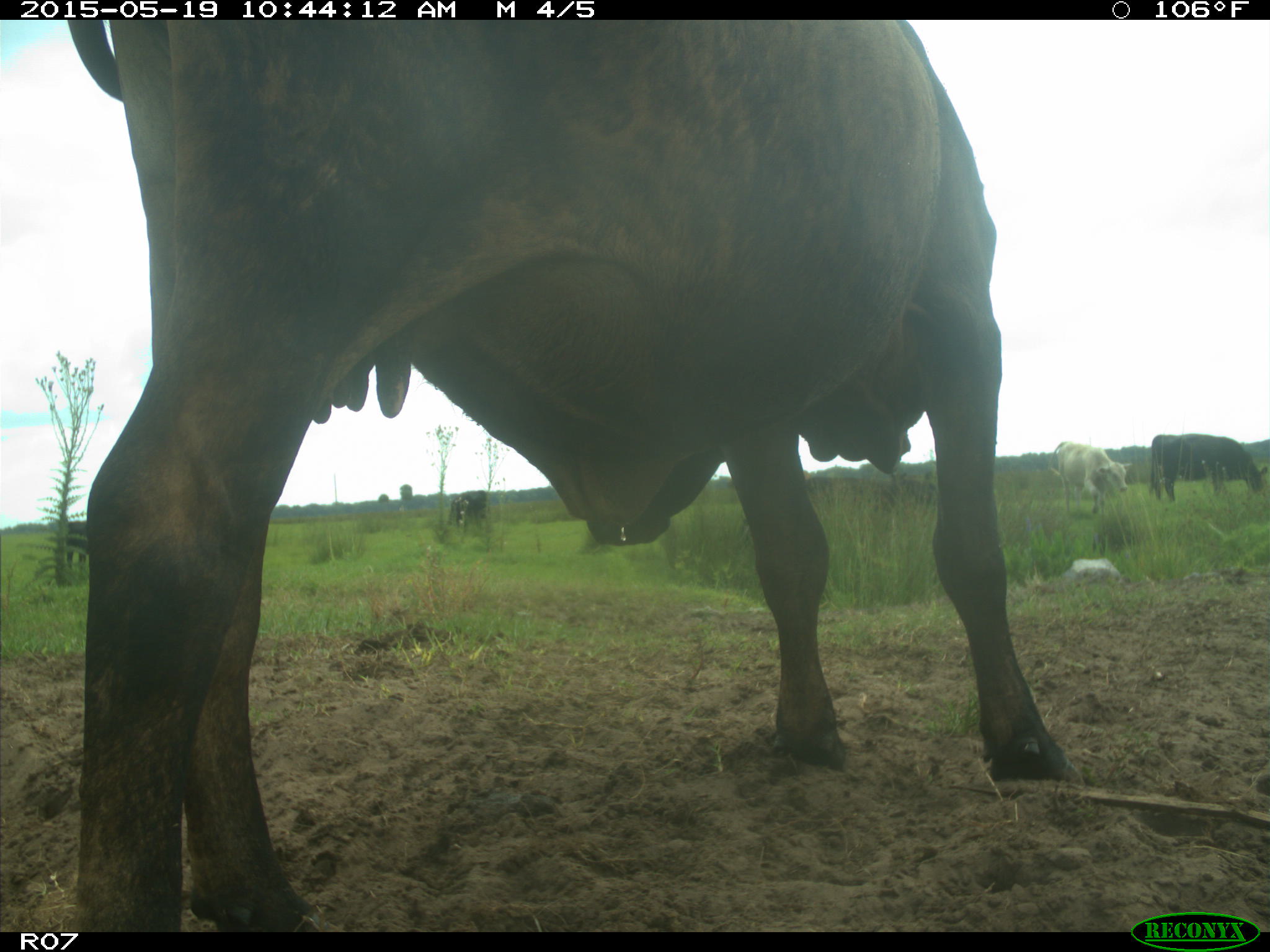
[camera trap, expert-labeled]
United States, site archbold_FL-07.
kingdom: Animalia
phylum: Chordata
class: Mammalia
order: Artiodactyla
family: Bovidae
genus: Bos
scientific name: Bos taurus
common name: domestic cow